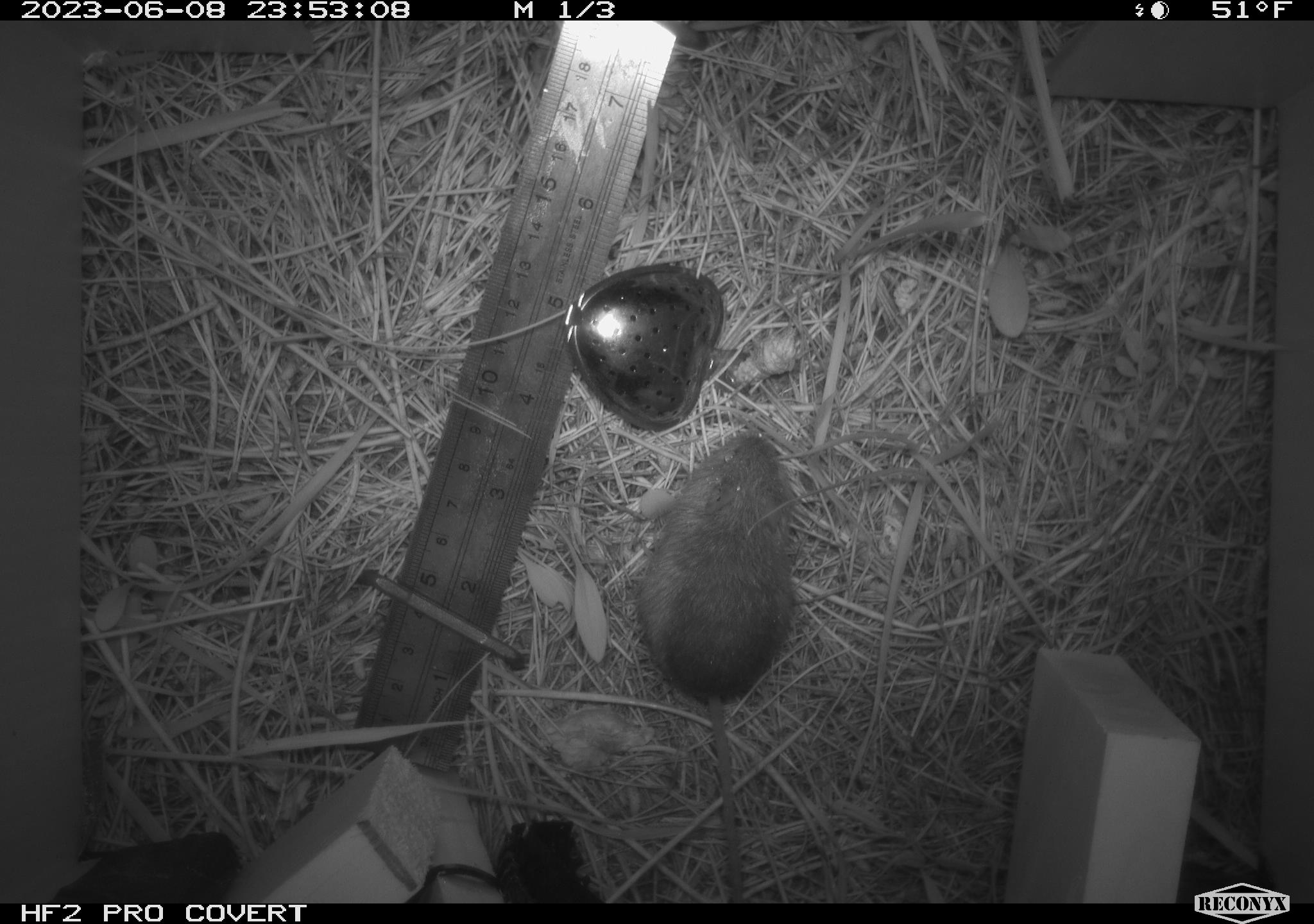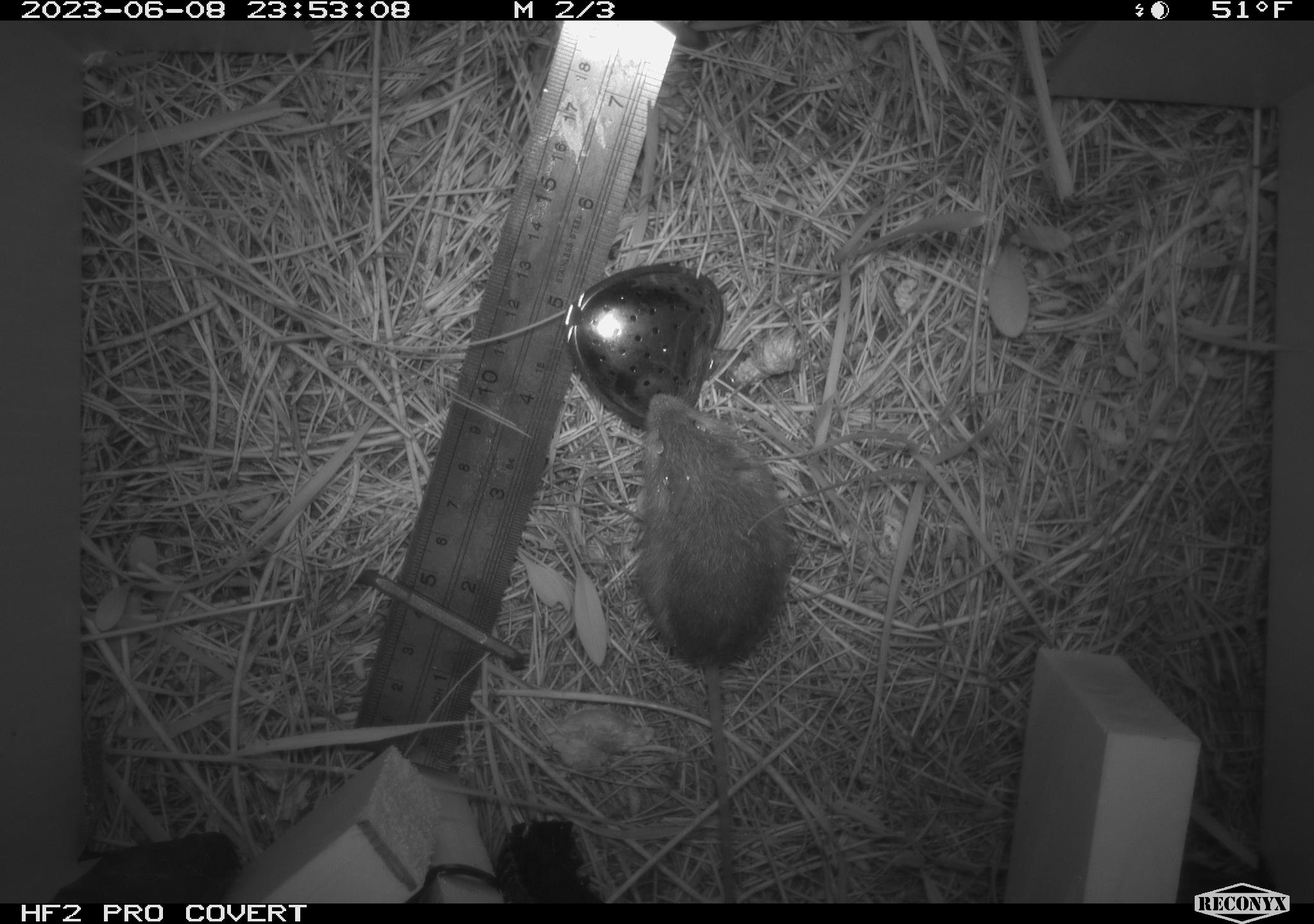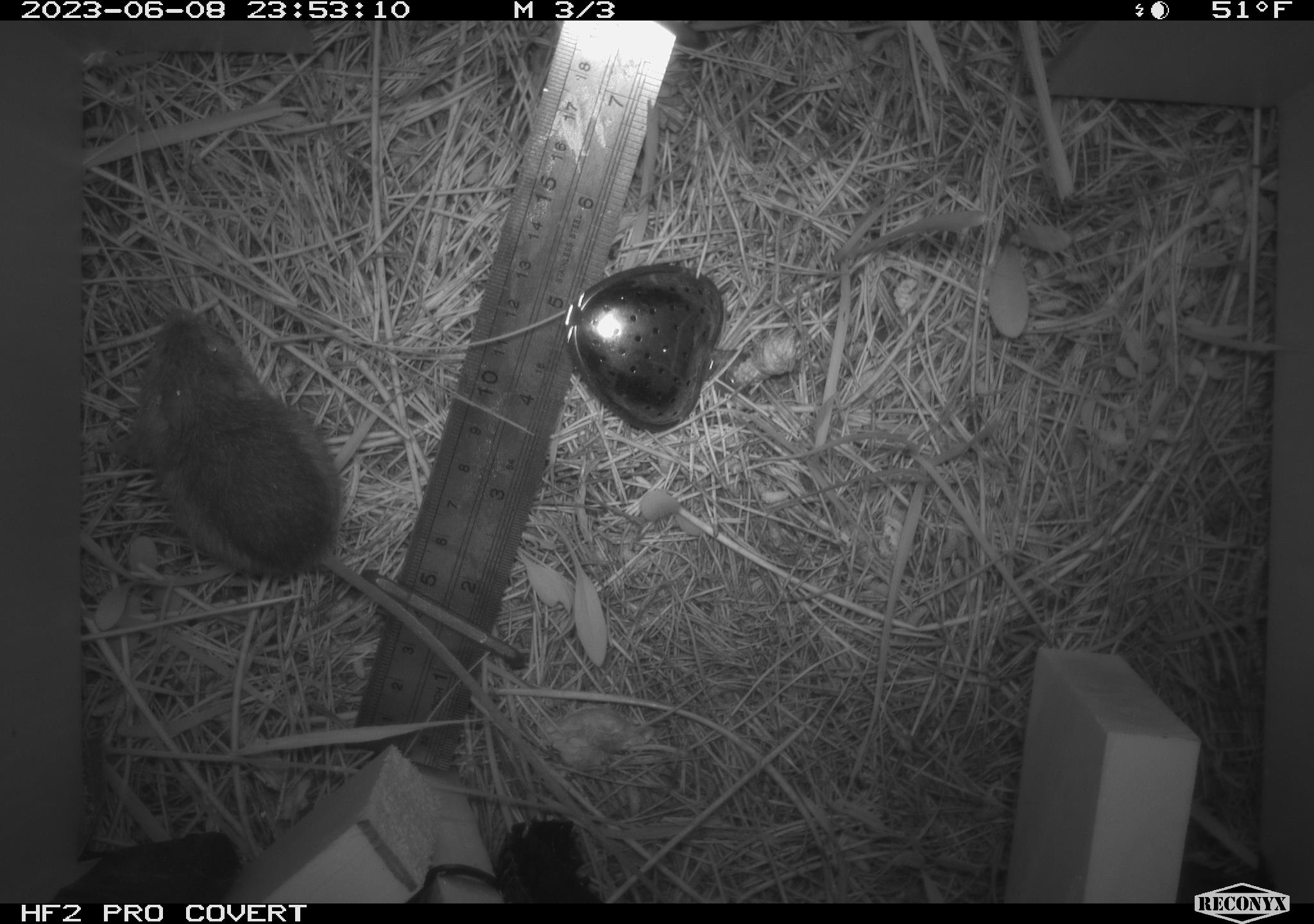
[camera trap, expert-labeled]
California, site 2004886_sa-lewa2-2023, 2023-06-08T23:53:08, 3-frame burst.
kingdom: Animalia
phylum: Chordata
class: Mammalia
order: Rodentia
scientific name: Rodentia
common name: rodent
Rodent (Rodentia).